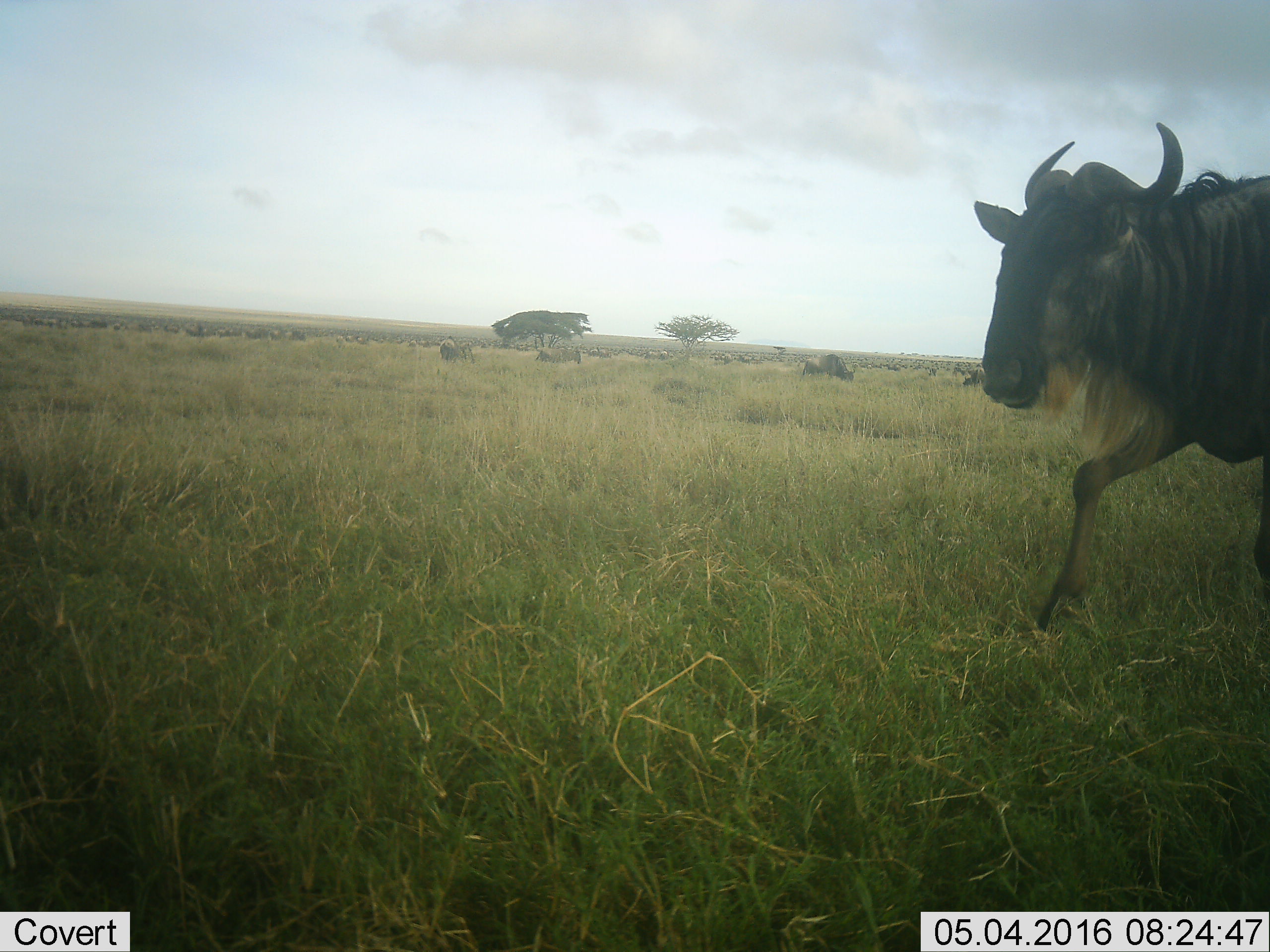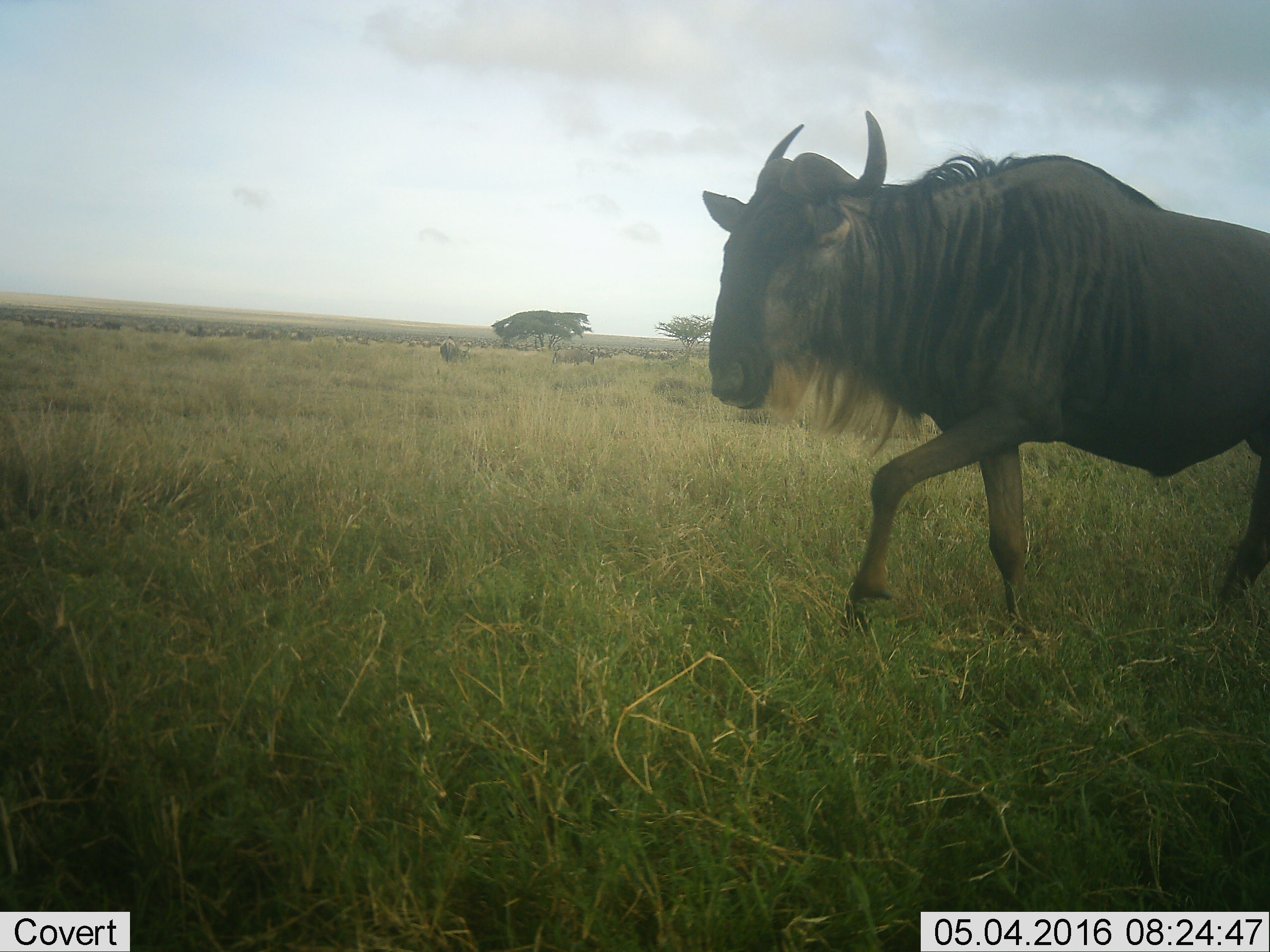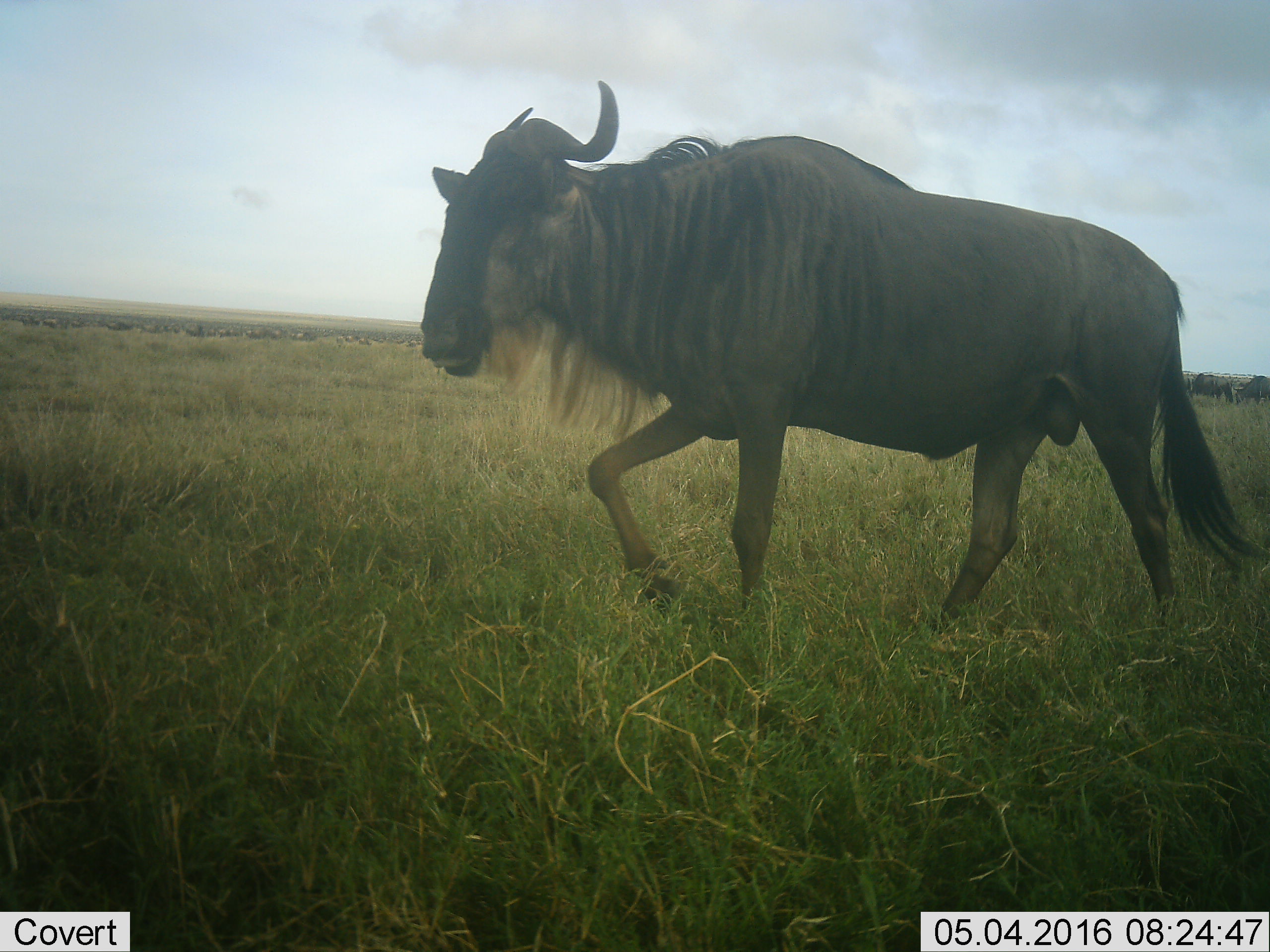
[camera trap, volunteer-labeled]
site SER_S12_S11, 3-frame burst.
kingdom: Animalia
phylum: Chordata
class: Mammalia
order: Artiodactyla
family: Bovidae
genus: Connochaetes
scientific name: Connochaetes taurinus taurinus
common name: blue wildebeest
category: wildebeestblue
Wildebeestblue (blue wildebeest) (Connochaetes taurinus taurinus), count 51+. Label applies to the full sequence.